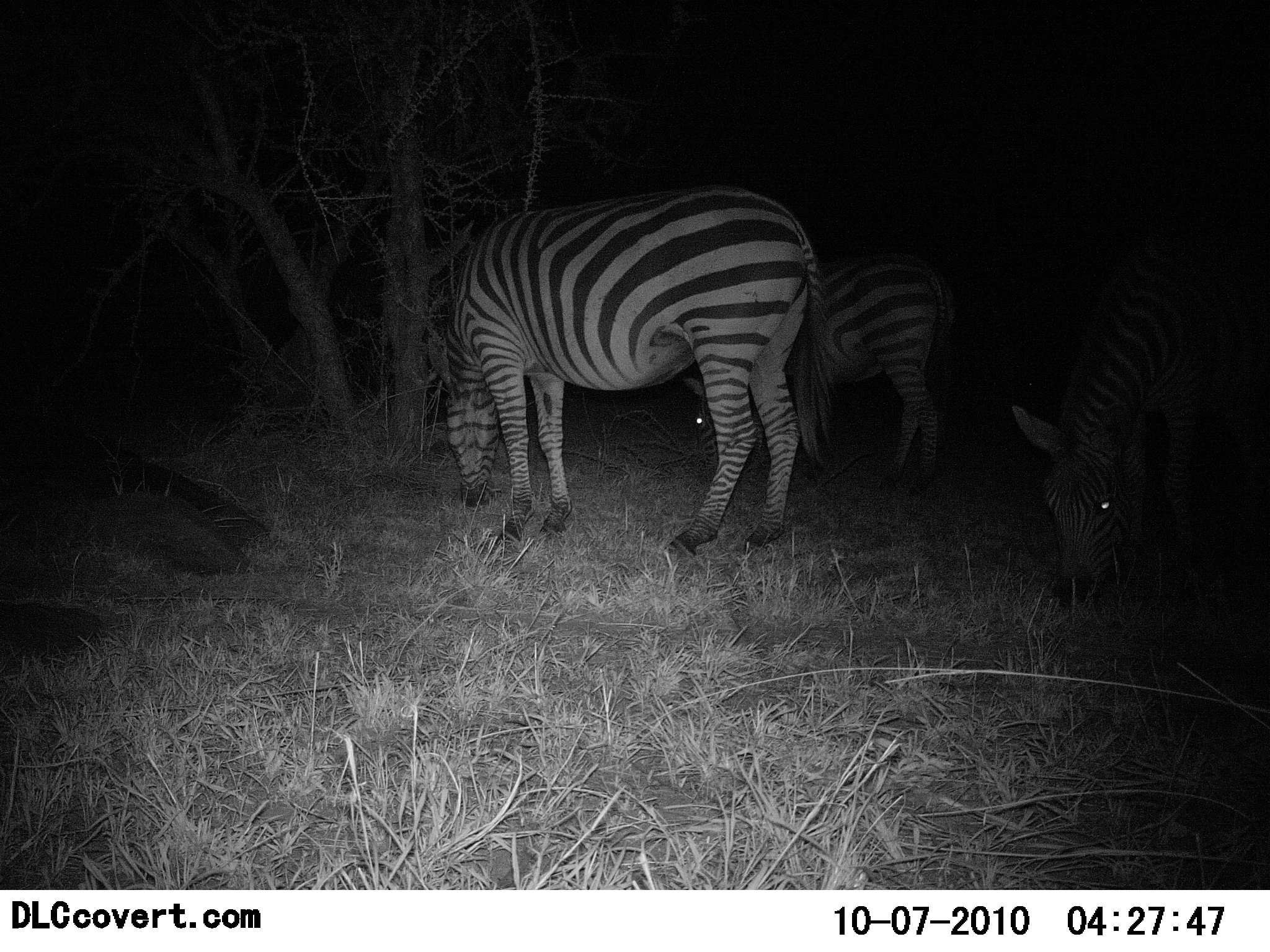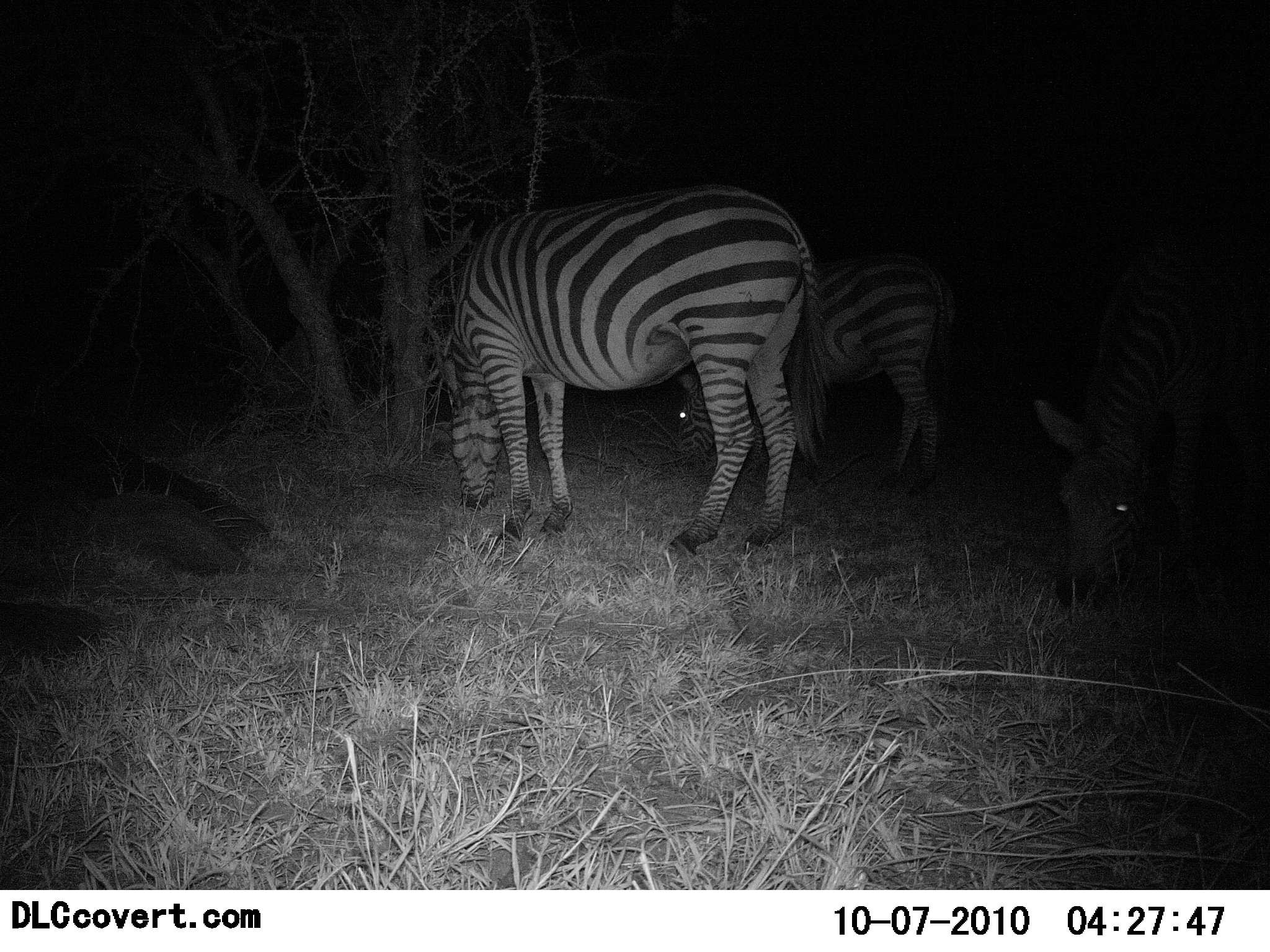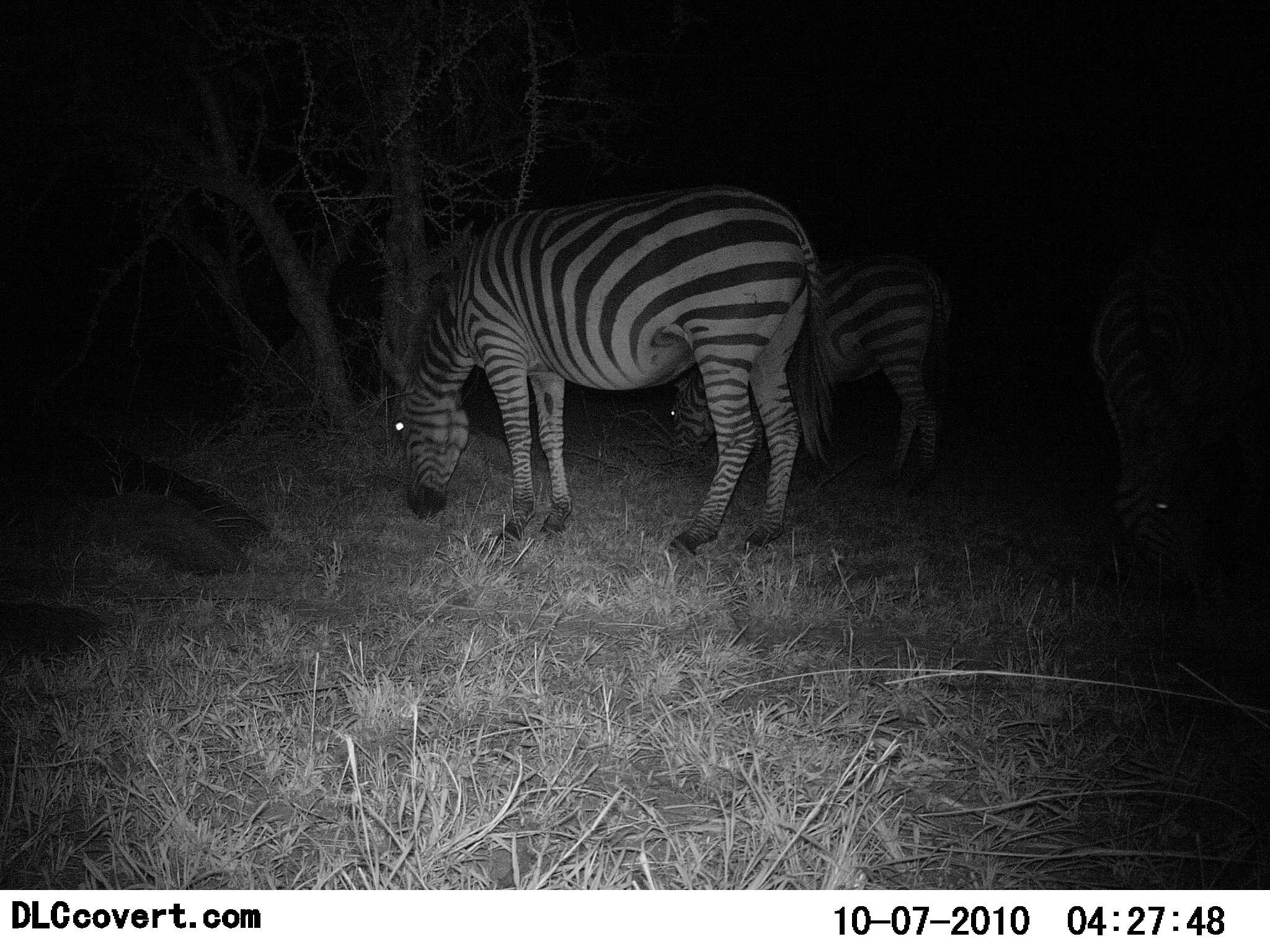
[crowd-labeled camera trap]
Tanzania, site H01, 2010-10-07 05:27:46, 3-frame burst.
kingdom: Animalia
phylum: Chordata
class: Mammalia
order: Perissodactyla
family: Equidae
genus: Equus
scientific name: Equus quagga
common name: plains zebra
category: zebra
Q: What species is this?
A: Zebra (plains zebra) (Equus quagga).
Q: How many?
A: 3.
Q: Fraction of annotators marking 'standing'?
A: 41%.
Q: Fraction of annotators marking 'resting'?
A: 0%.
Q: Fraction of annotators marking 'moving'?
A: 0%.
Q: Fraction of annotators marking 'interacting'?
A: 0%.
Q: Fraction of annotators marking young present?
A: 0%.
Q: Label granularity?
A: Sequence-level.